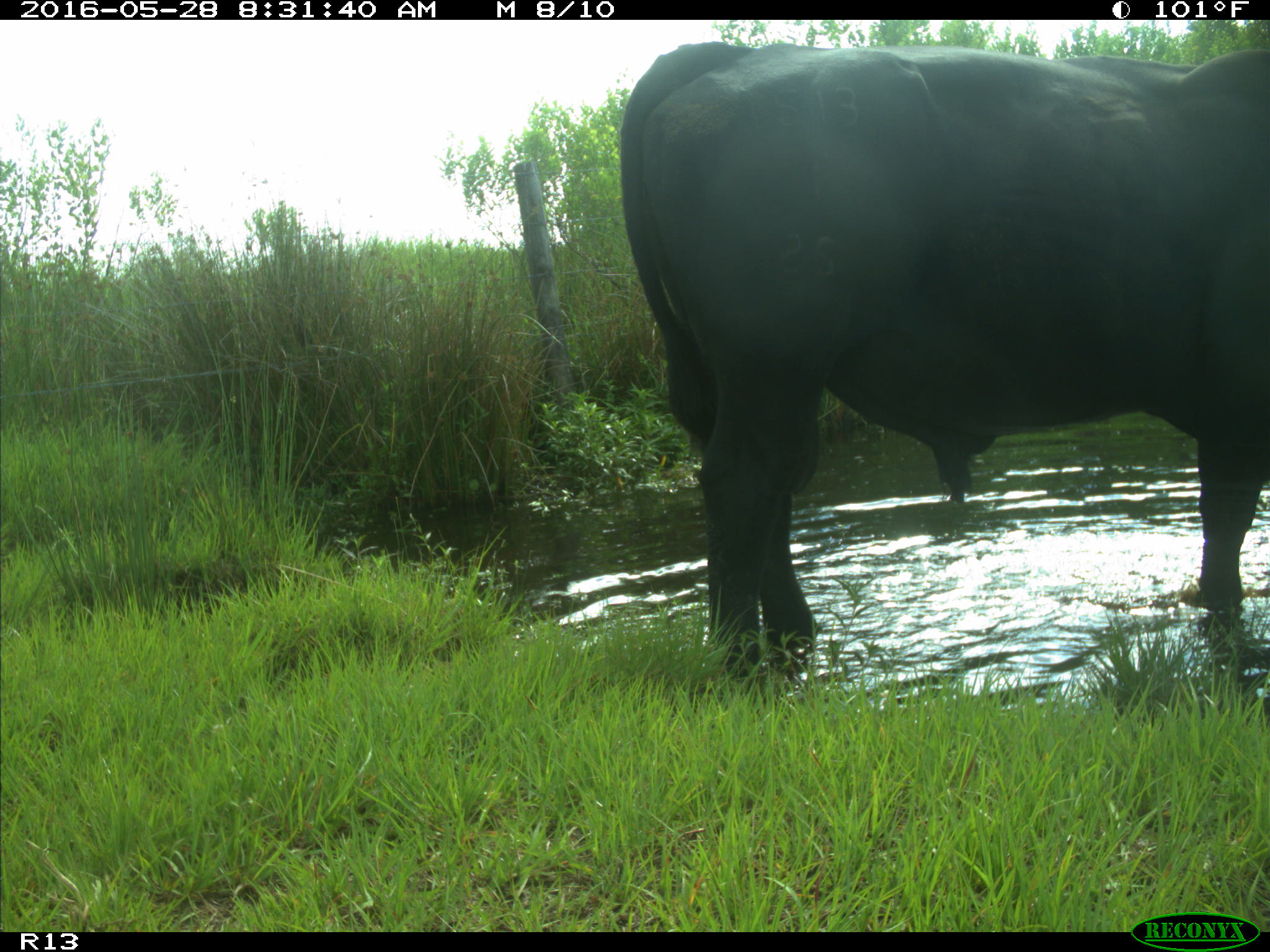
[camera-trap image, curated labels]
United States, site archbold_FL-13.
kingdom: Animalia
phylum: Chordata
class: Mammalia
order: Artiodactyla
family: Bovidae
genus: Bos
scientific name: Bos taurus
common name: domestic cow